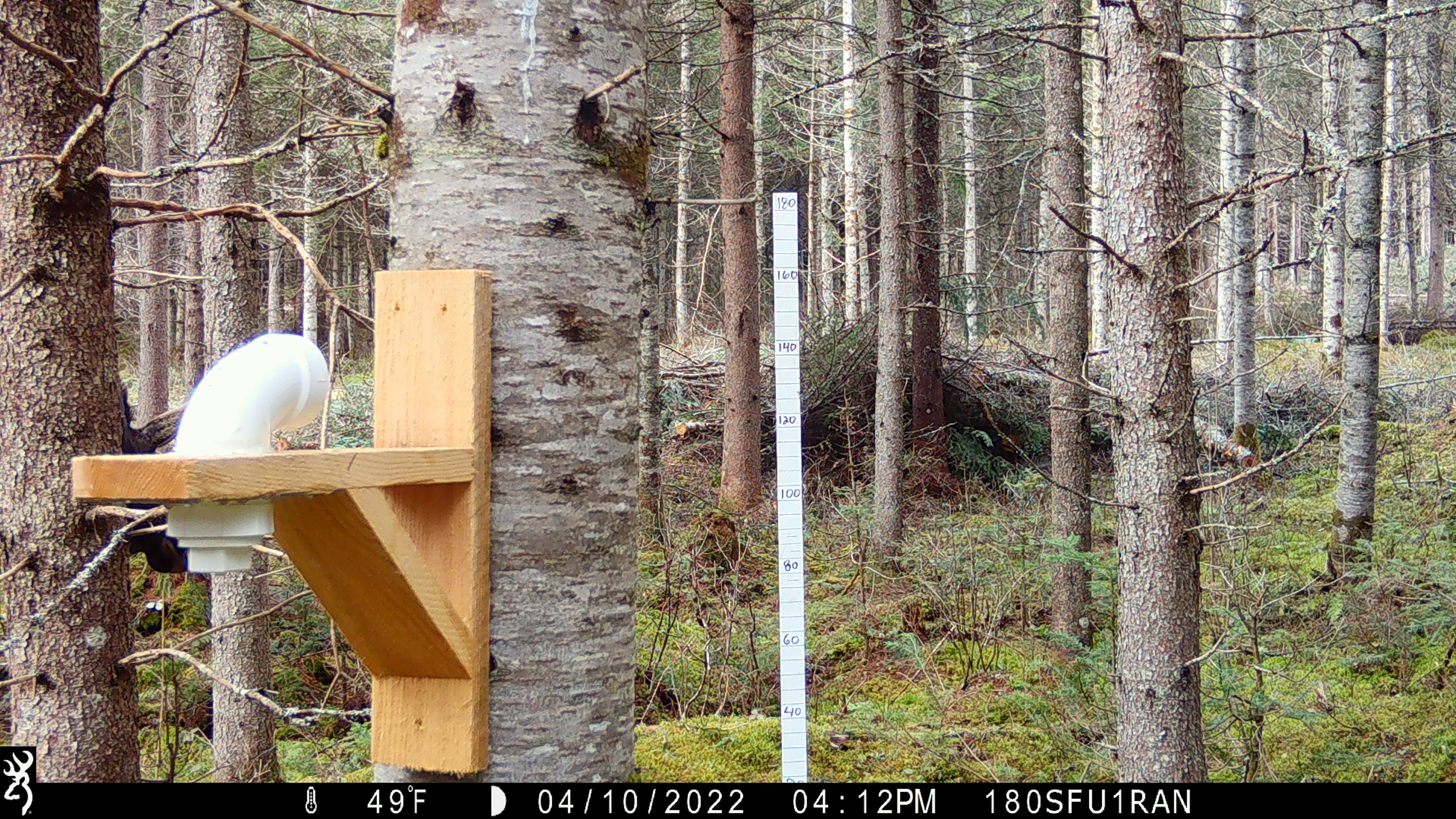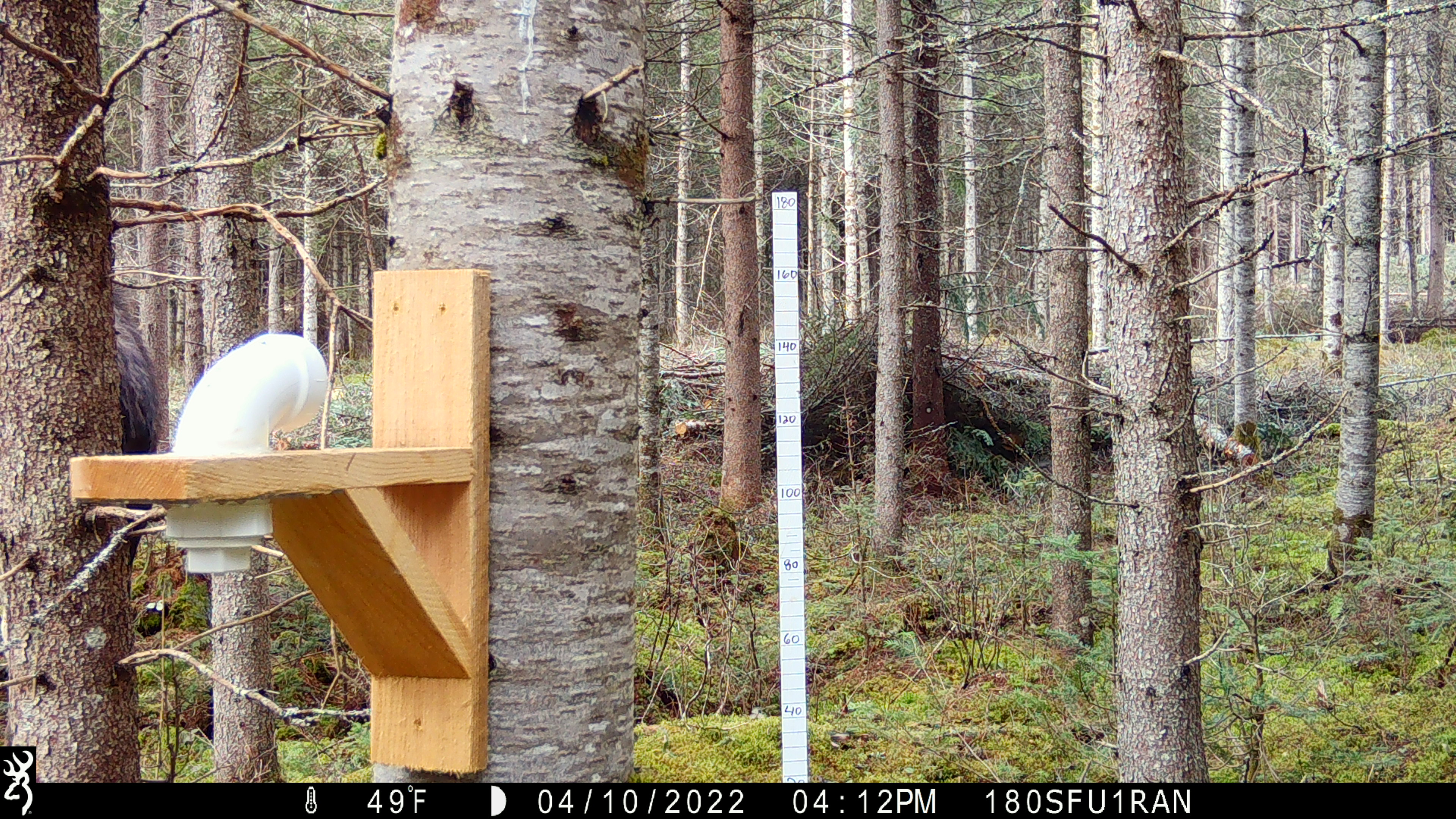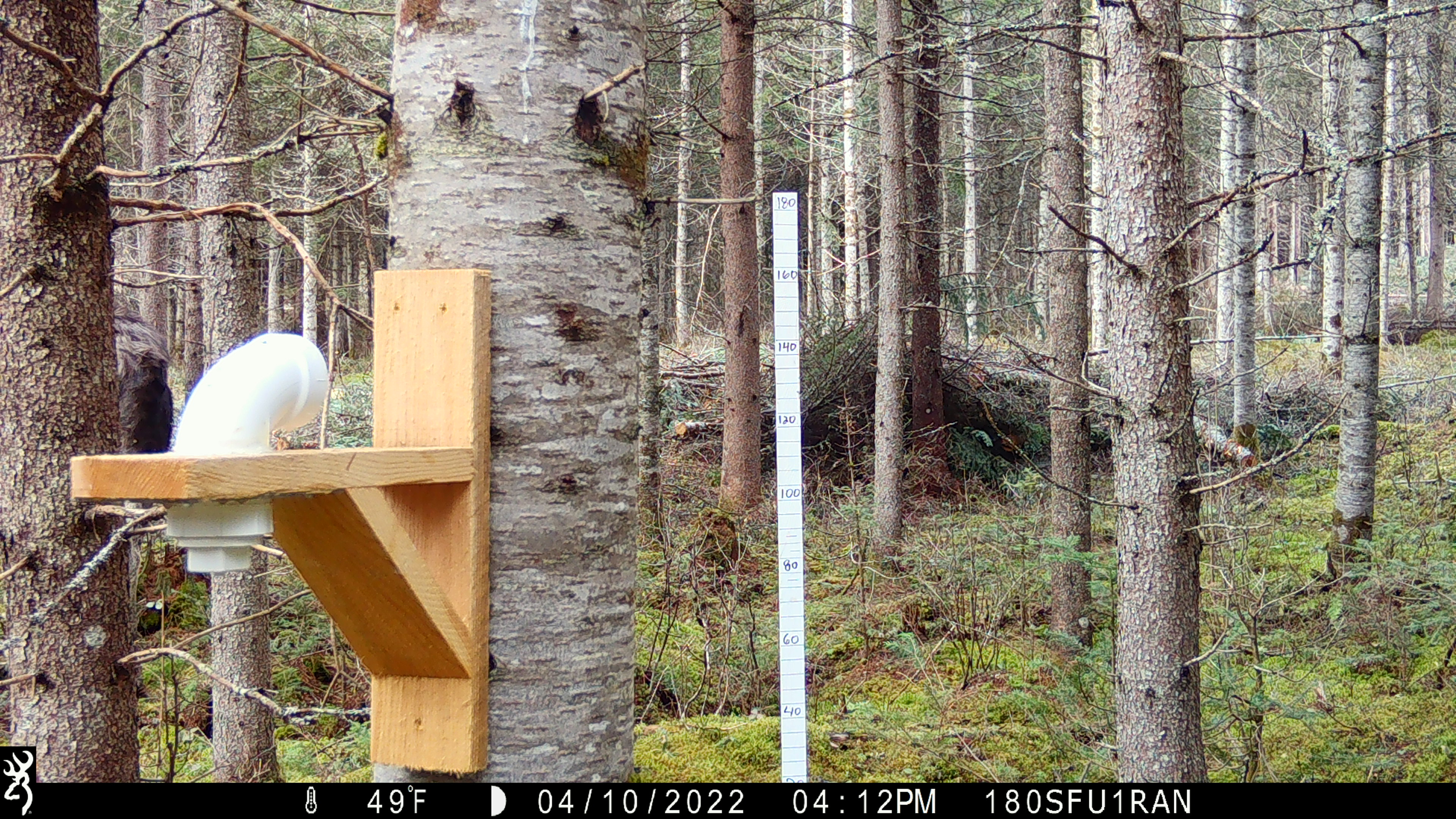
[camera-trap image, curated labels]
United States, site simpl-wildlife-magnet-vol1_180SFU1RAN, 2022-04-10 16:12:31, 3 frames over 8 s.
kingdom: Animalia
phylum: Chordata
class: Mammalia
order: Artiodactyla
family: Cervidae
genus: Alces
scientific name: Alces alces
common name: moose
Moose (Alces alces).